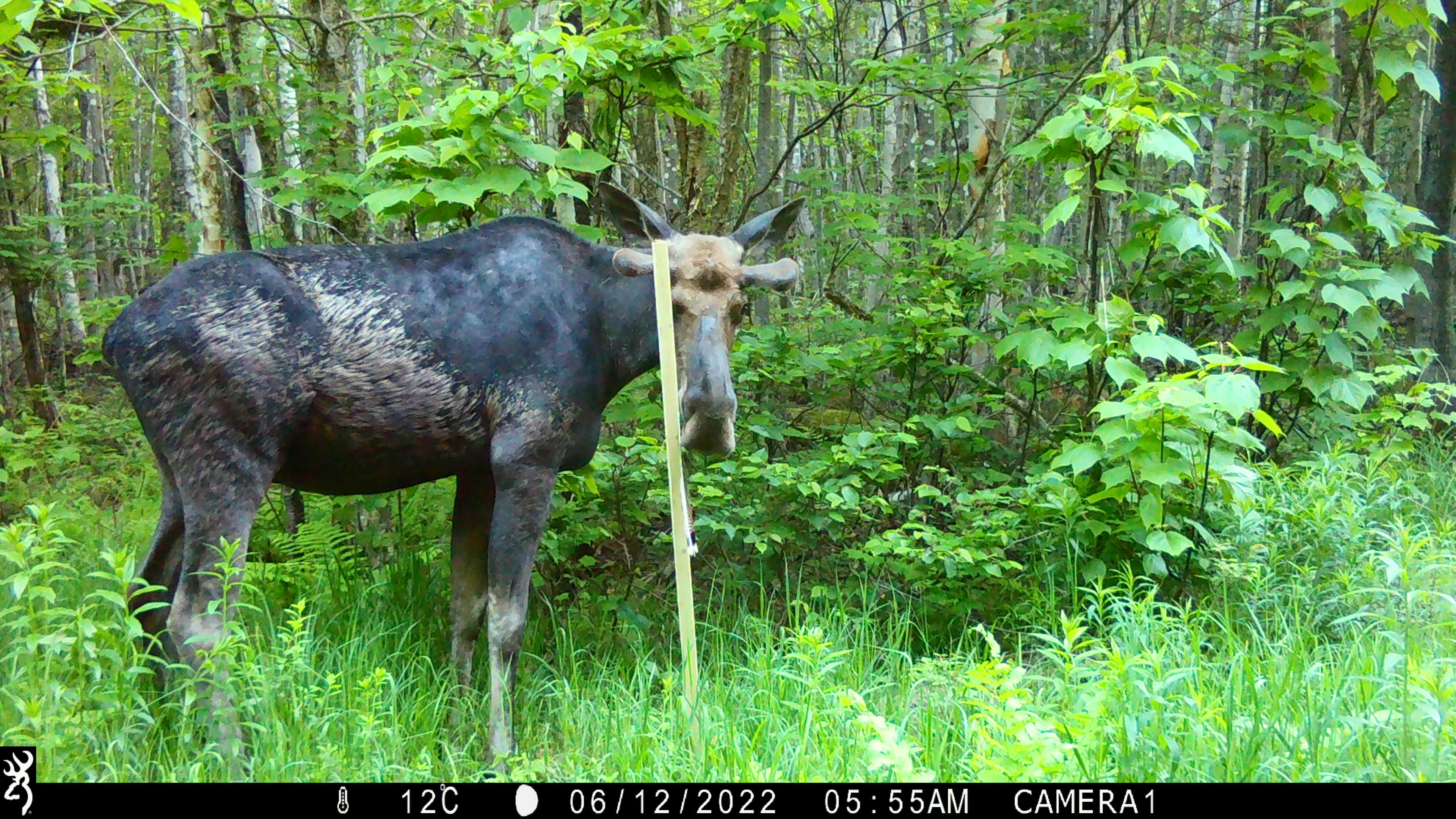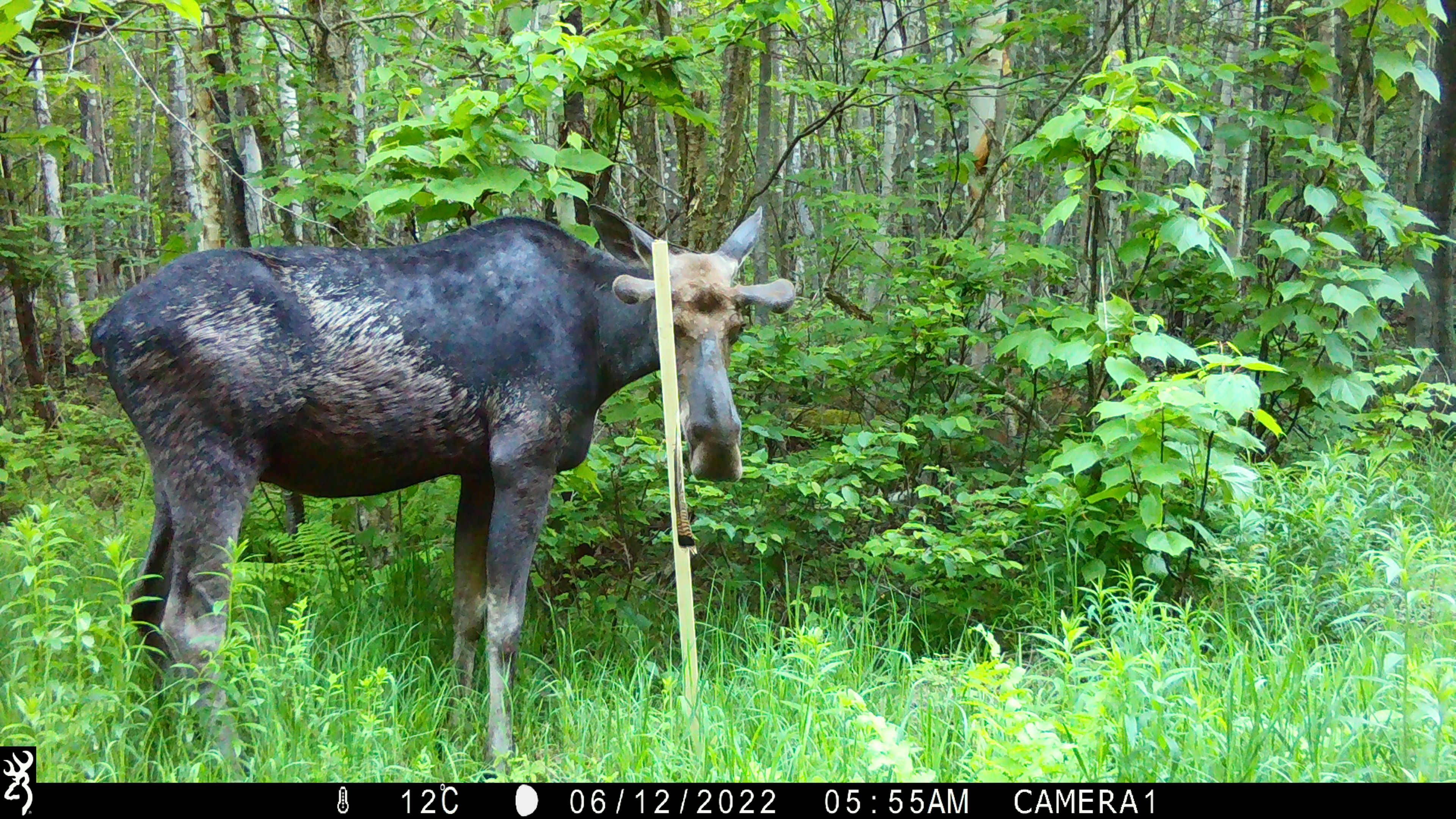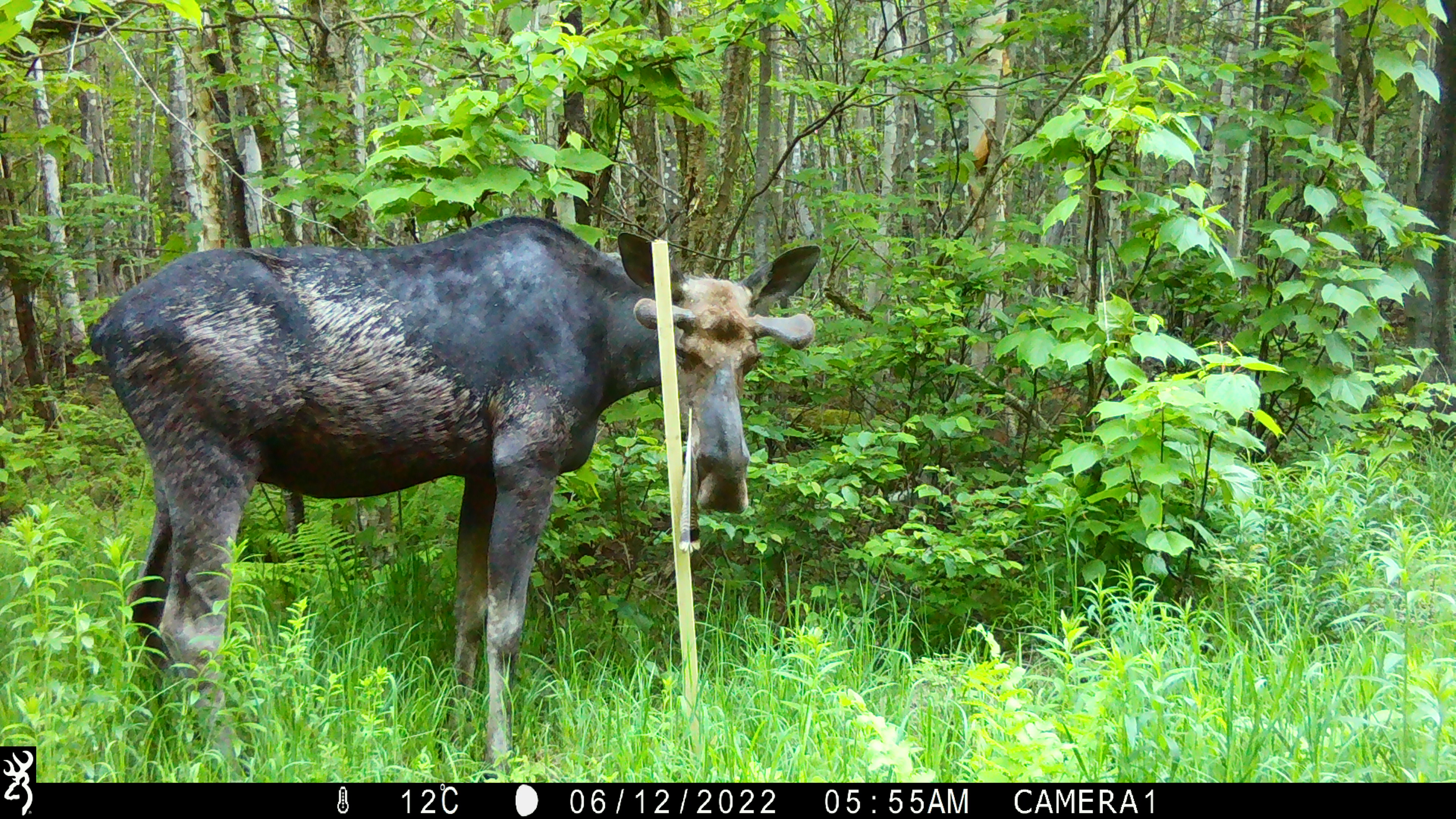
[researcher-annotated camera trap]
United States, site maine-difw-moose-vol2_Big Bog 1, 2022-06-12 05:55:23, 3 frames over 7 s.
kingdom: Animalia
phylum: Chordata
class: Mammalia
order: Artiodactyla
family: Cervidae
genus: Alces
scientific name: Alces alces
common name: moose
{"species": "moose (Alces alces)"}